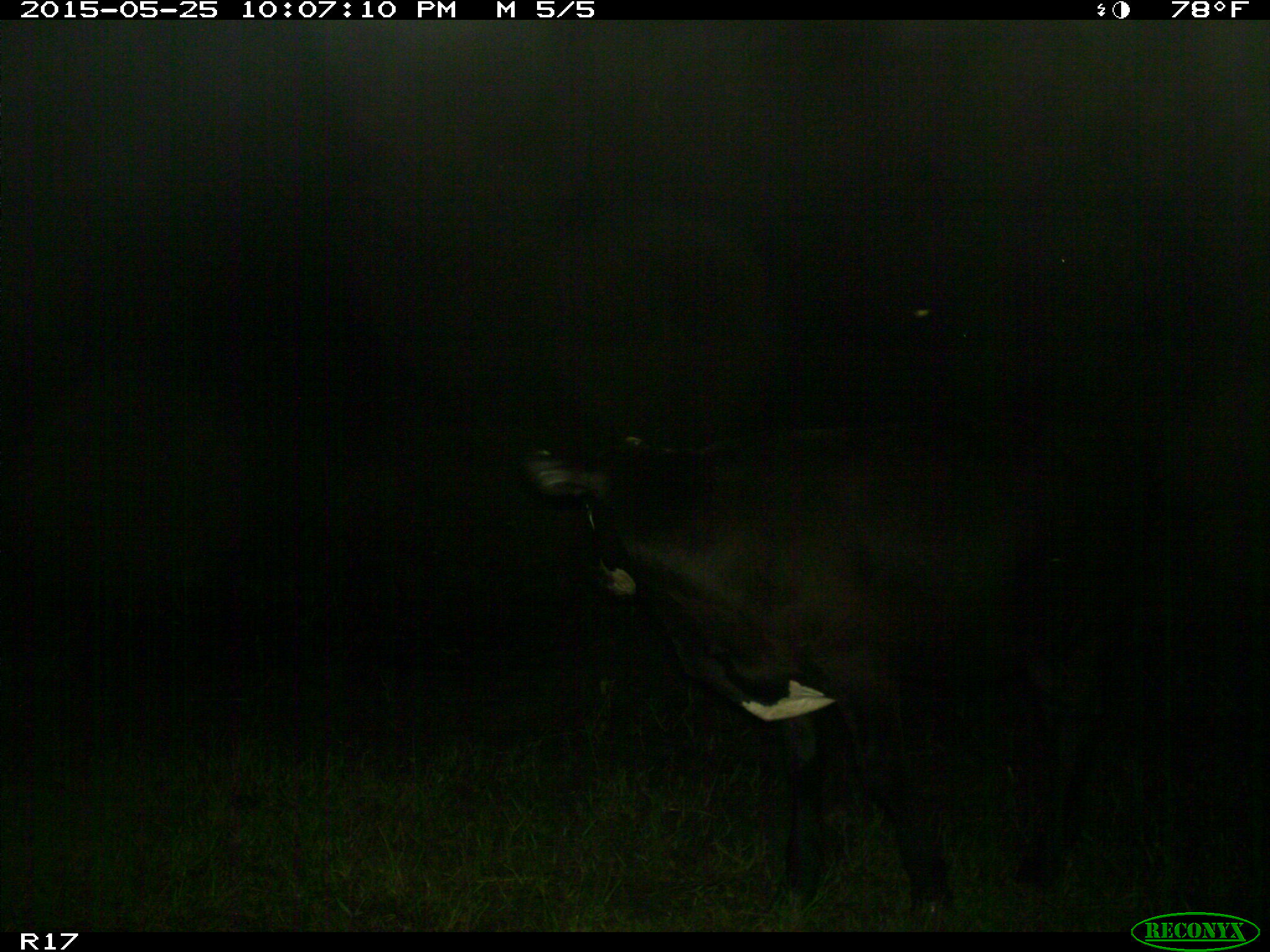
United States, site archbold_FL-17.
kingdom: Animalia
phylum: Chordata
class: Mammalia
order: Artiodactyla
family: Bovidae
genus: Bos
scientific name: Bos taurus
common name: domestic cow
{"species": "Bos taurus (domestic cow)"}